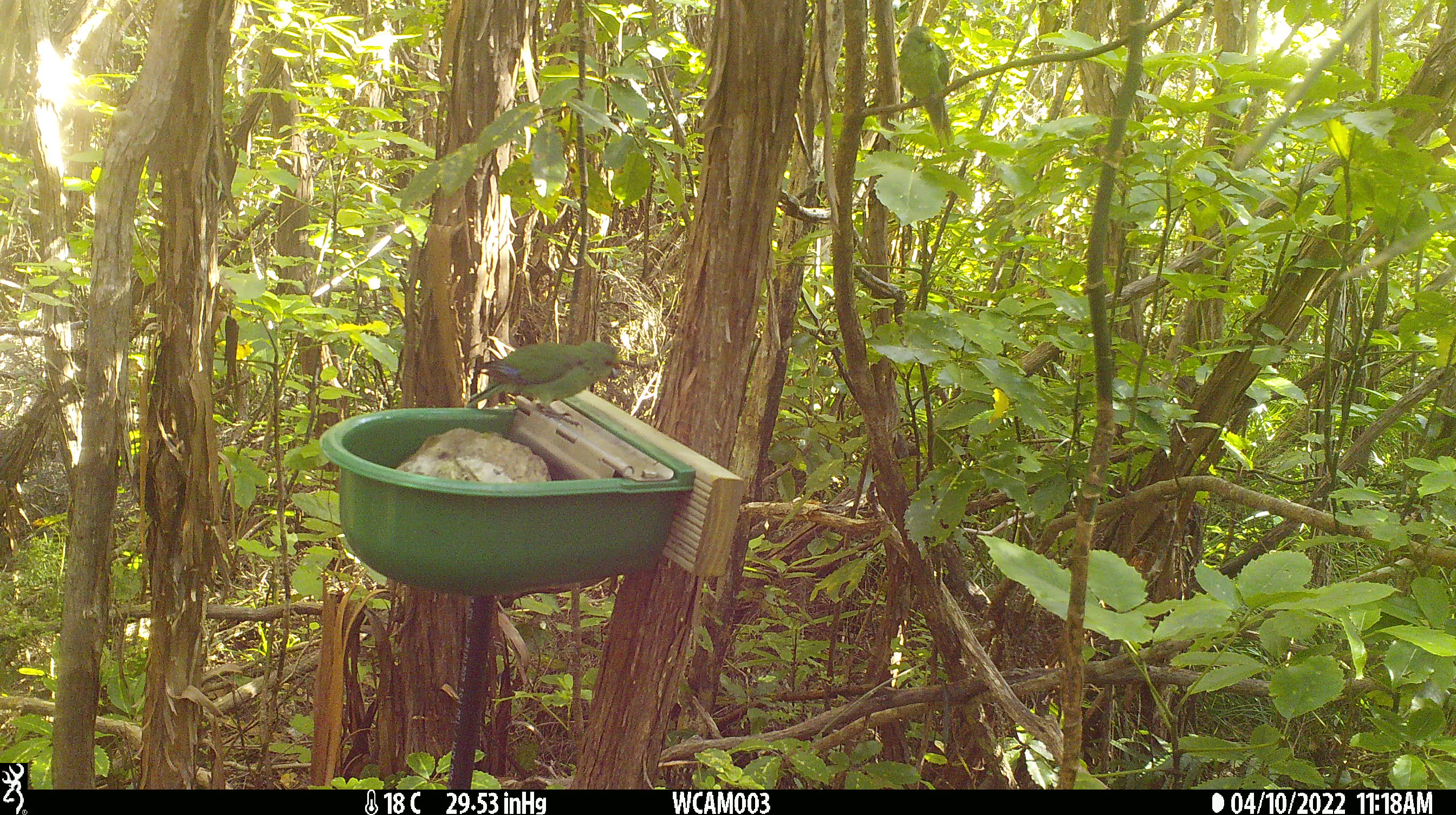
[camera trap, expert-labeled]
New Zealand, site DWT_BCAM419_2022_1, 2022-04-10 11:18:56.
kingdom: Animalia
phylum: Chordata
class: Aves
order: Psittaciformes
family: Psittaculidae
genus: Cyanoramphus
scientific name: Cyanoramphus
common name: parakeet